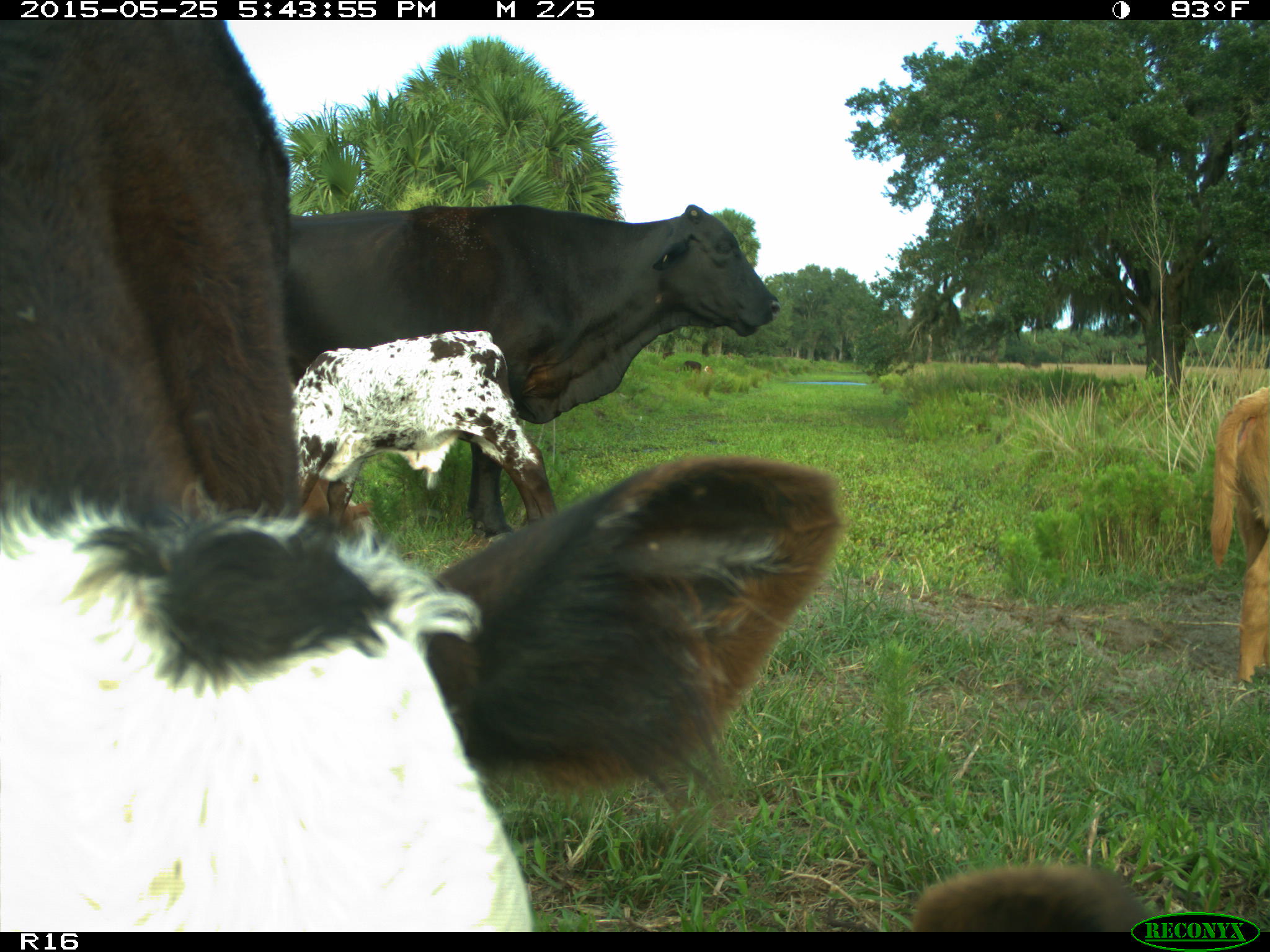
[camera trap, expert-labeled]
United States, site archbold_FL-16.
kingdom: Animalia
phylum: Chordata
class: Mammalia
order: Artiodactyla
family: Bovidae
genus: Bos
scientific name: Bos taurus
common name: domestic cow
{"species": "Bos taurus (domestic cow)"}